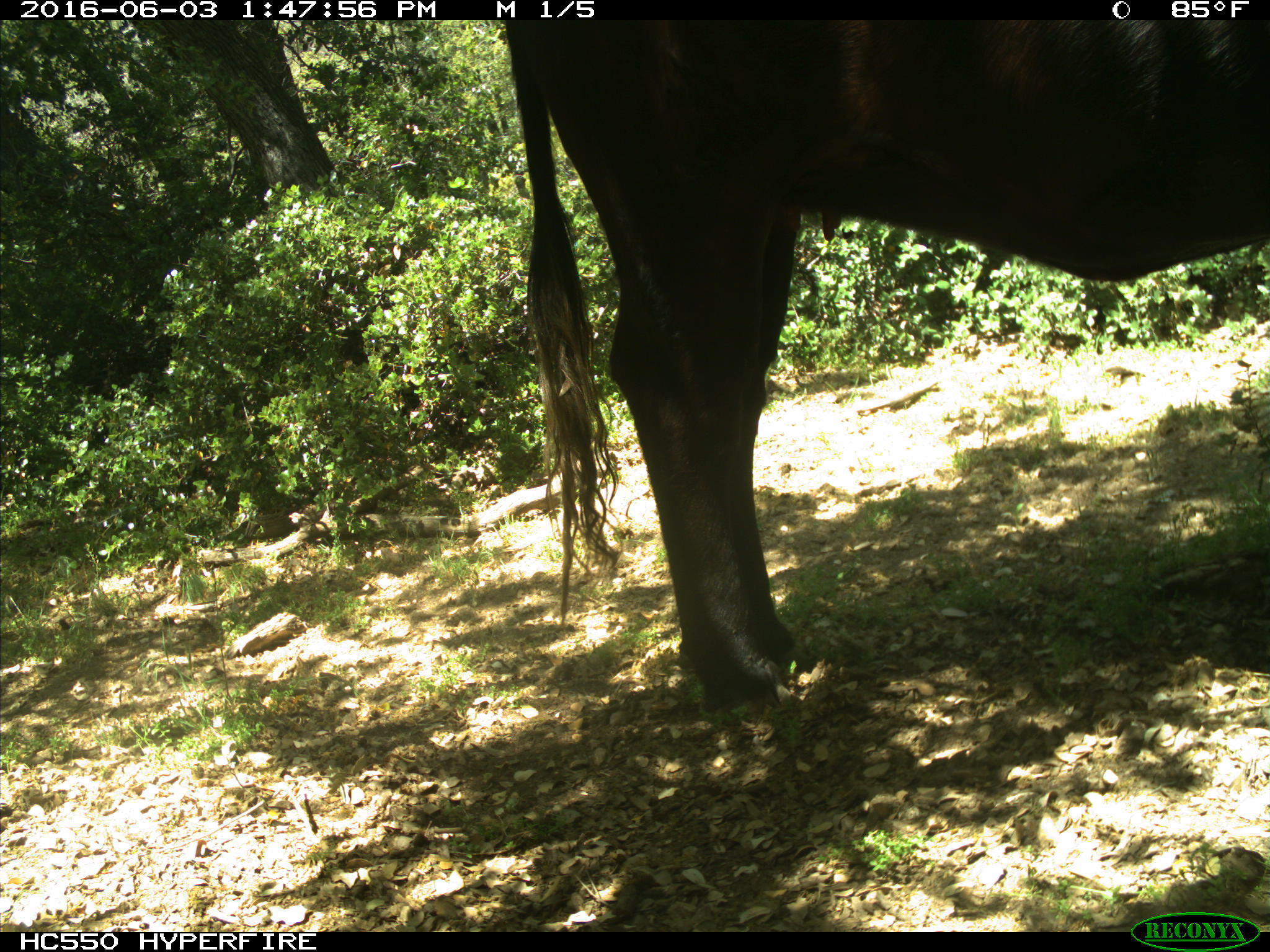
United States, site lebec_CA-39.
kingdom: Animalia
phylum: Chordata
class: Mammalia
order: Artiodactyla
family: Bovidae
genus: Bos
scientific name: Bos taurus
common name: domestic cow